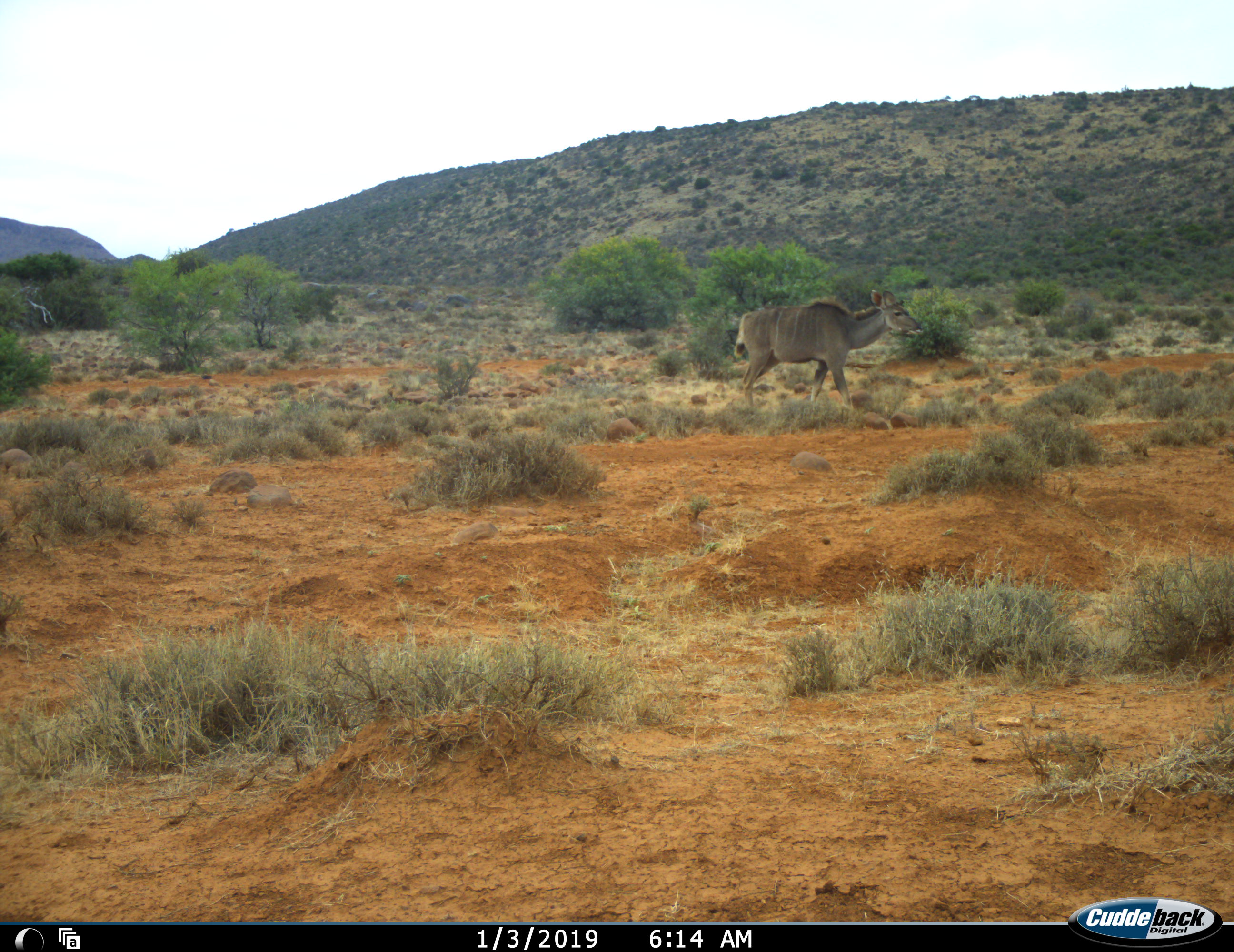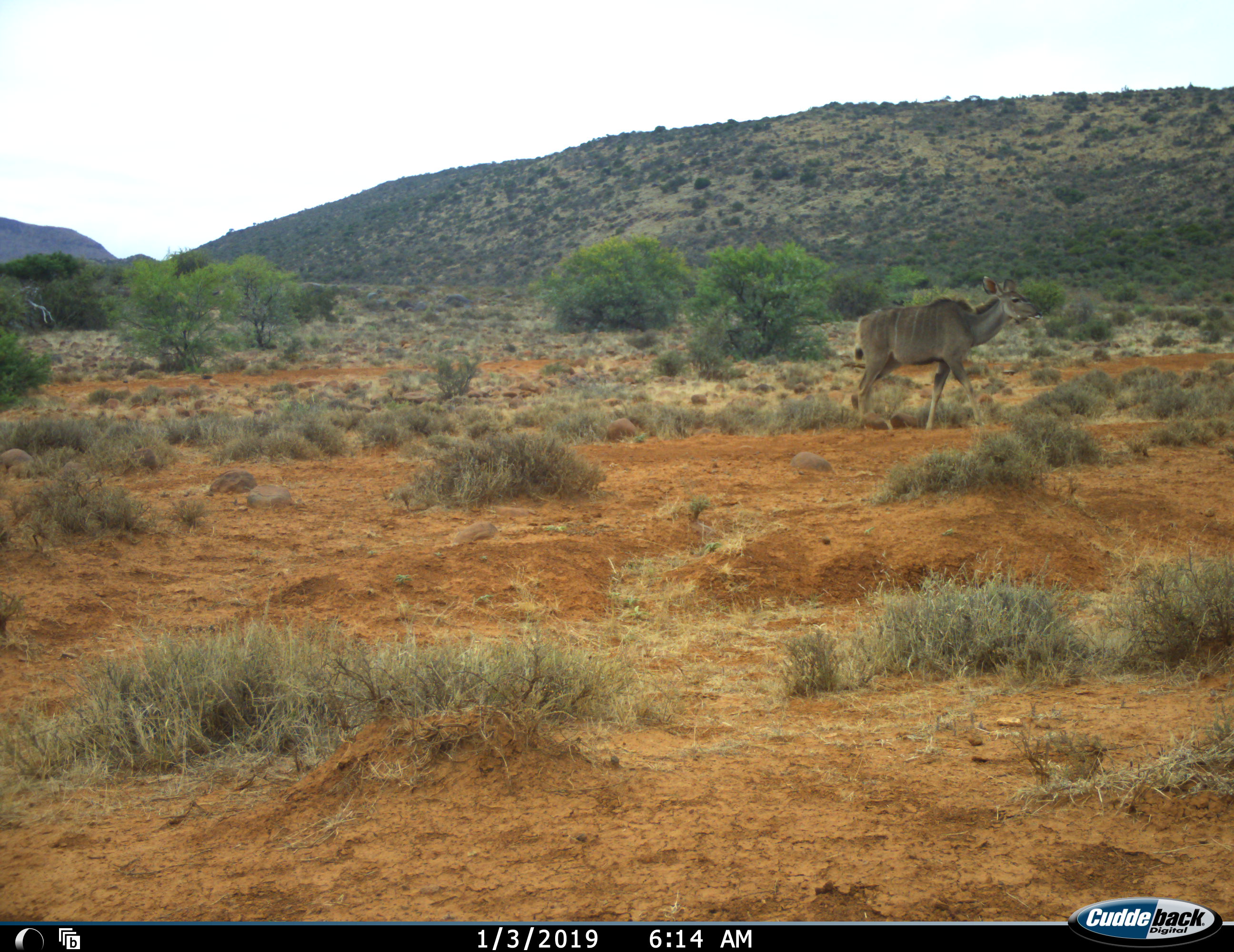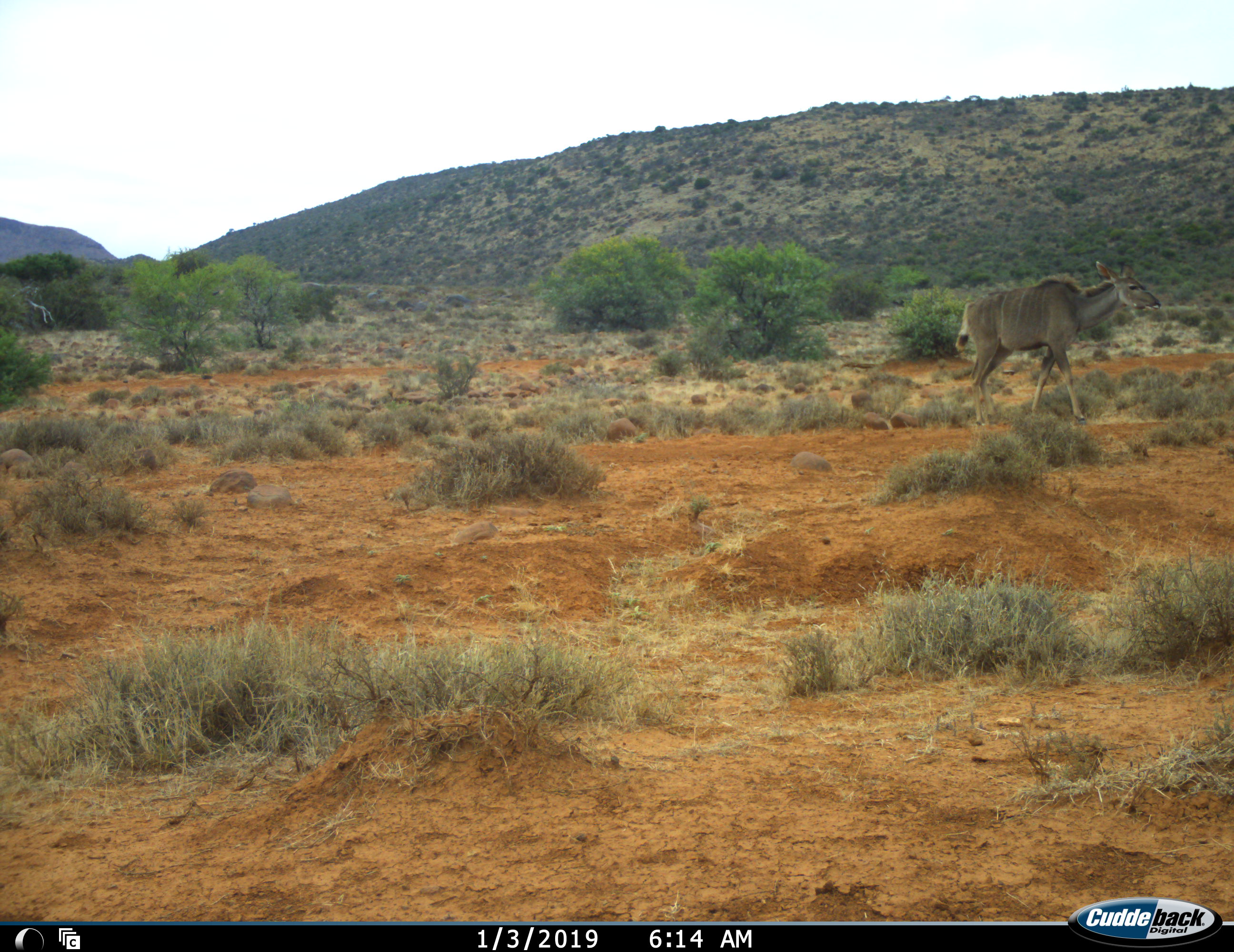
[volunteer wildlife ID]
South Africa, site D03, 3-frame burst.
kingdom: Animalia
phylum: Chordata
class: Mammalia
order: Artiodactyla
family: Bovidae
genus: Tragelaphus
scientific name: Tragelaphus strepsiceros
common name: greater kudu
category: kudu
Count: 1.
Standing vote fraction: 0%.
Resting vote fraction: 0%.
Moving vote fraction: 100%.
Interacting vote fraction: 0%.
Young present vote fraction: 0%.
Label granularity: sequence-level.